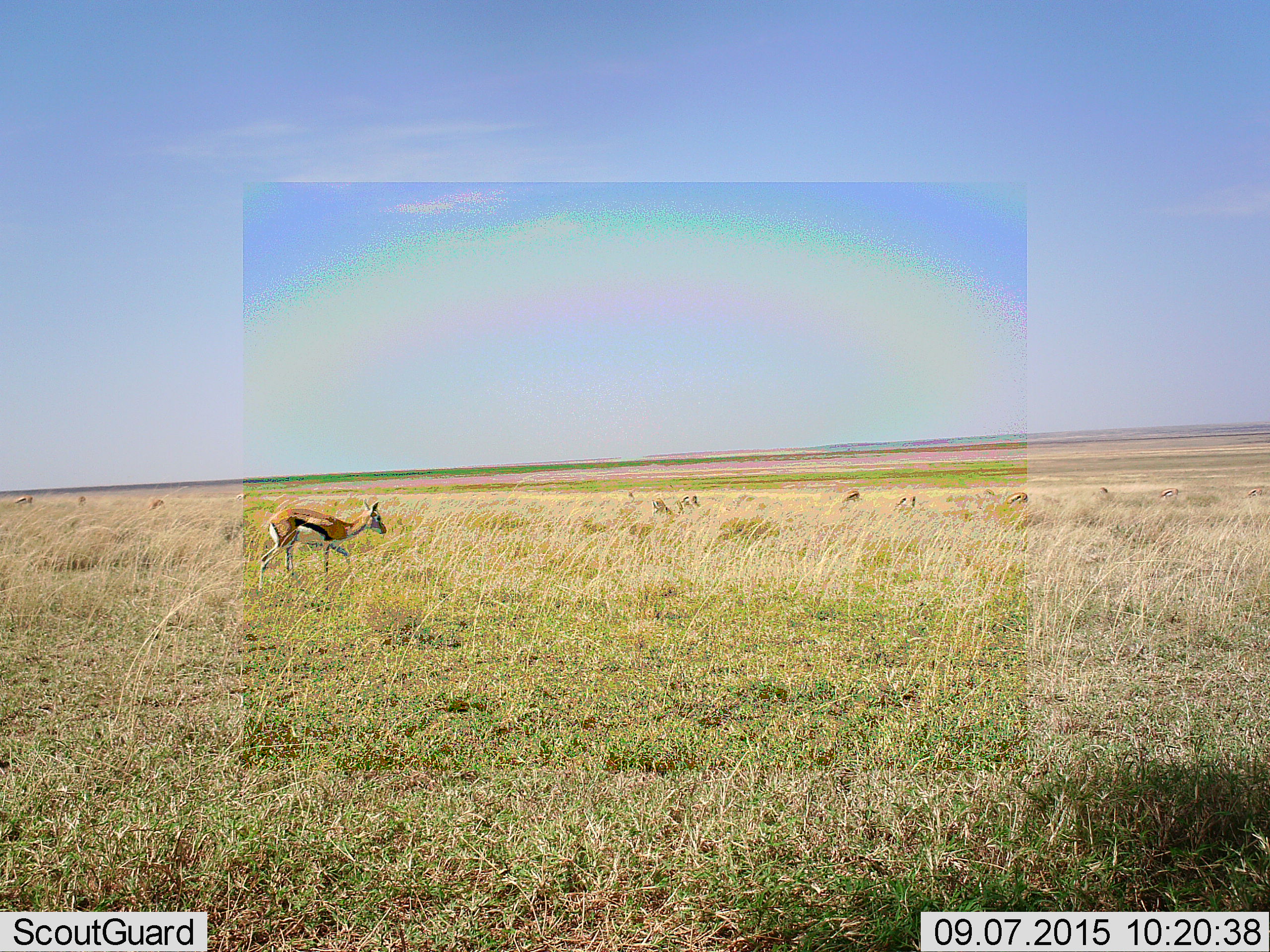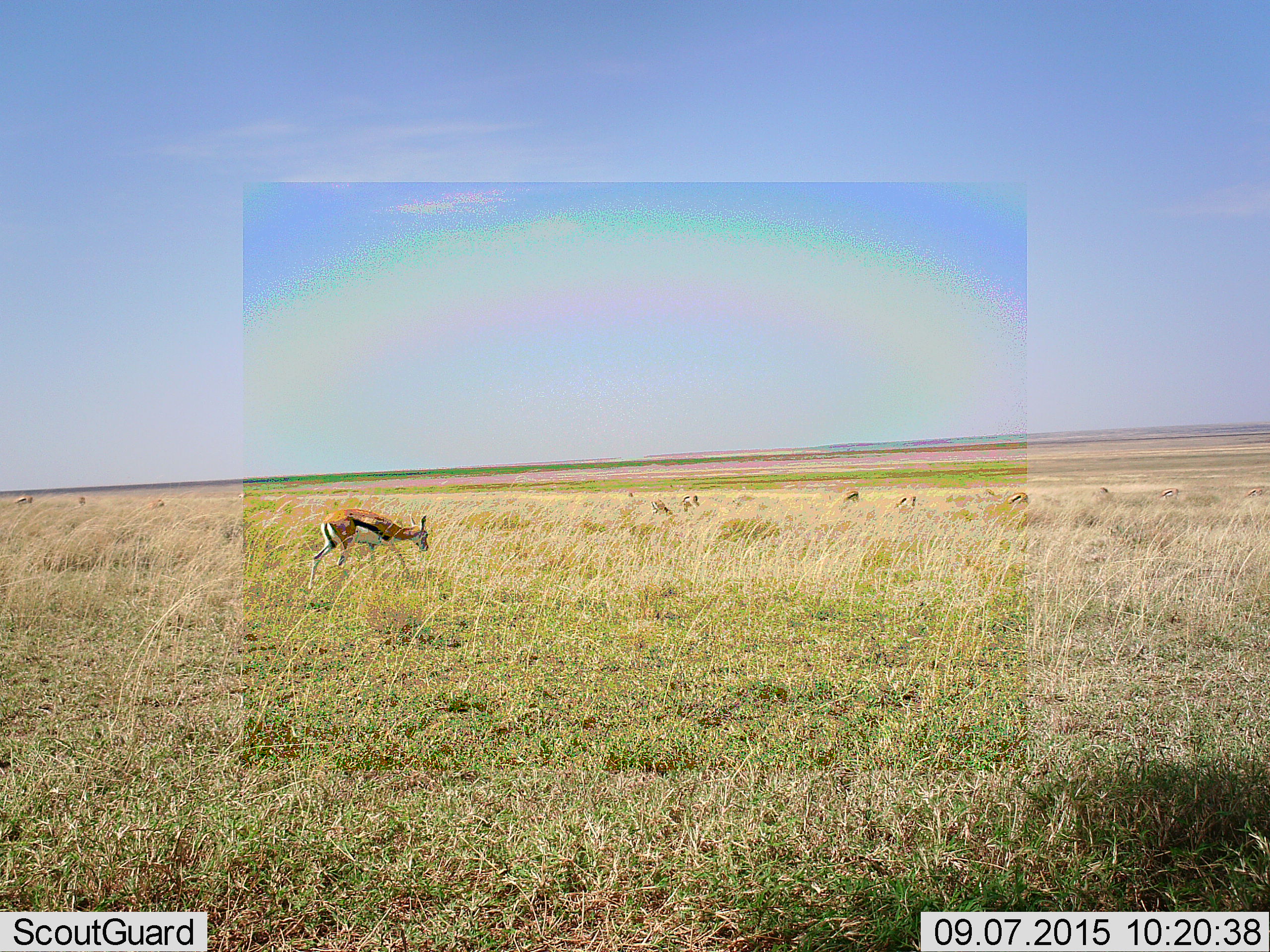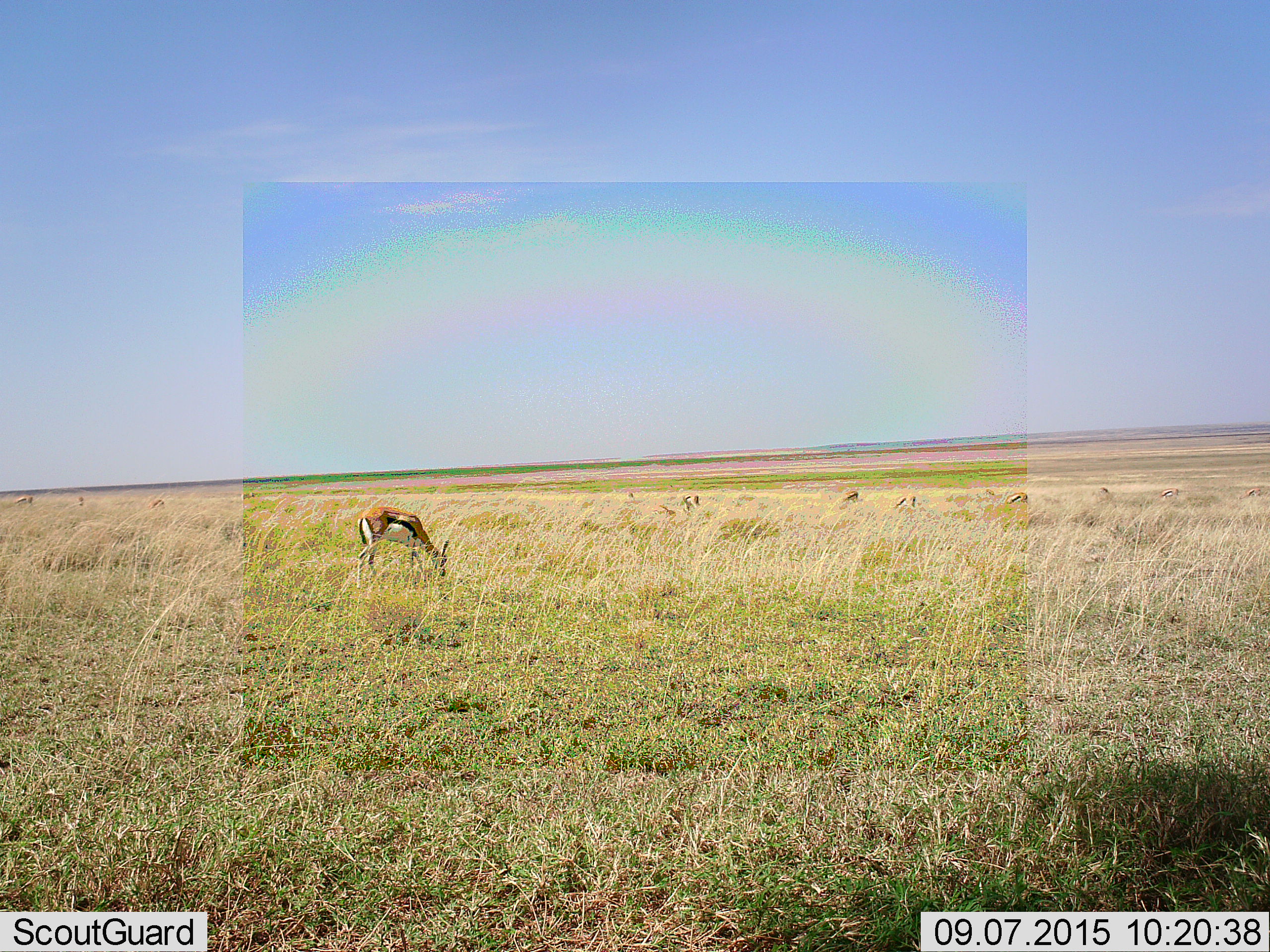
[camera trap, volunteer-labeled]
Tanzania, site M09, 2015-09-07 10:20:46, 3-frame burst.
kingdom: Animalia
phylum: Chordata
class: Mammalia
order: Artiodactyla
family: Bovidae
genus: Eudorcas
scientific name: Eudorcas thomsonii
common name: thomson's gazelle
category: gazellethomsons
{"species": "gazellethomsons (thomson's gazelle) (Eudorcas thomsonii)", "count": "11-50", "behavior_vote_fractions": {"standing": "22%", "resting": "0%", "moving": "67%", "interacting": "0%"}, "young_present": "0%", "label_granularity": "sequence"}